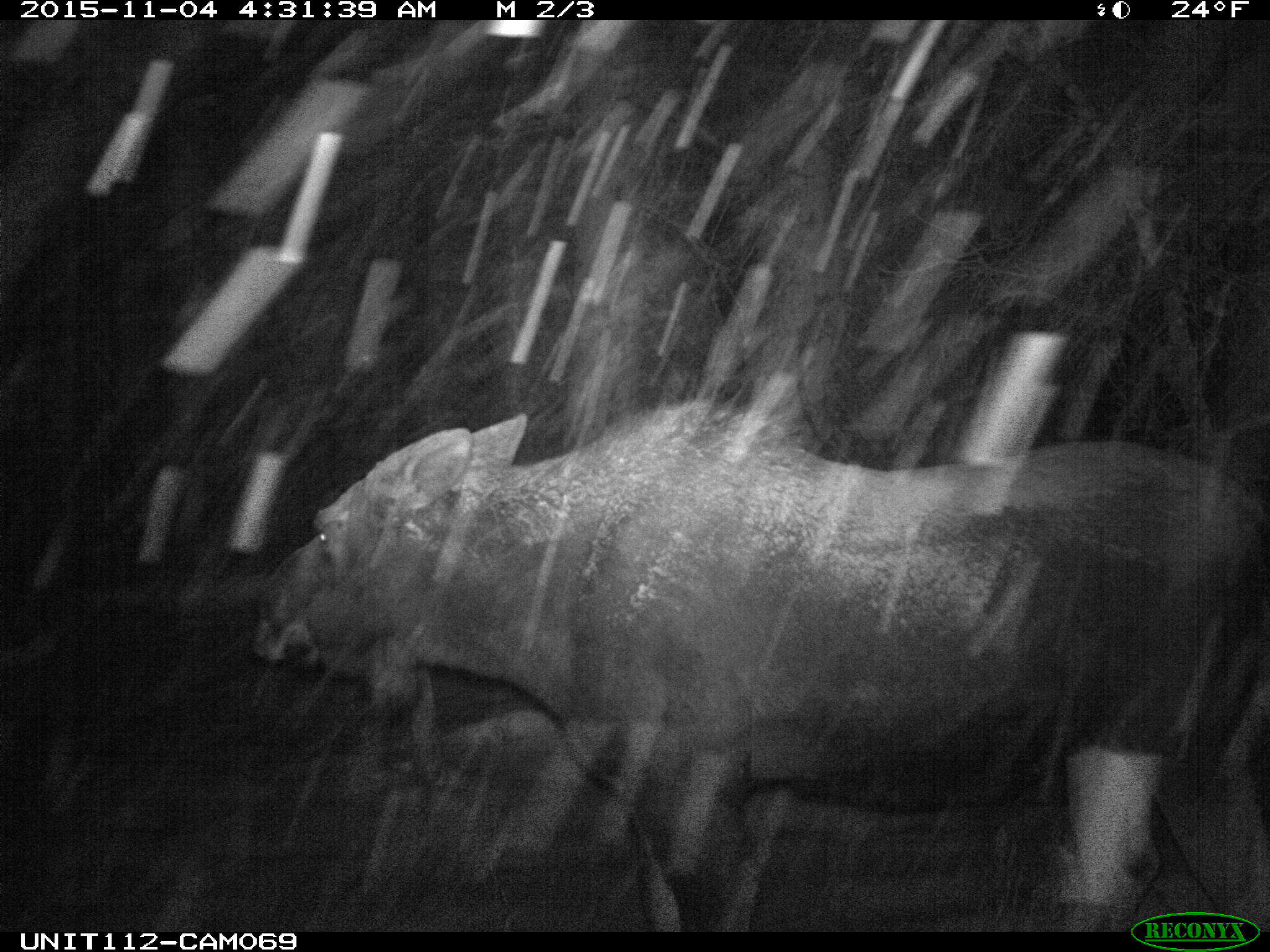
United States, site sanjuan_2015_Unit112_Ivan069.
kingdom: Animalia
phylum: Chordata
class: Mammalia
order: Artiodactyla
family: Cervidae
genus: Alces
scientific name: Alces alces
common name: moose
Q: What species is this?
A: Alces alces (moose).